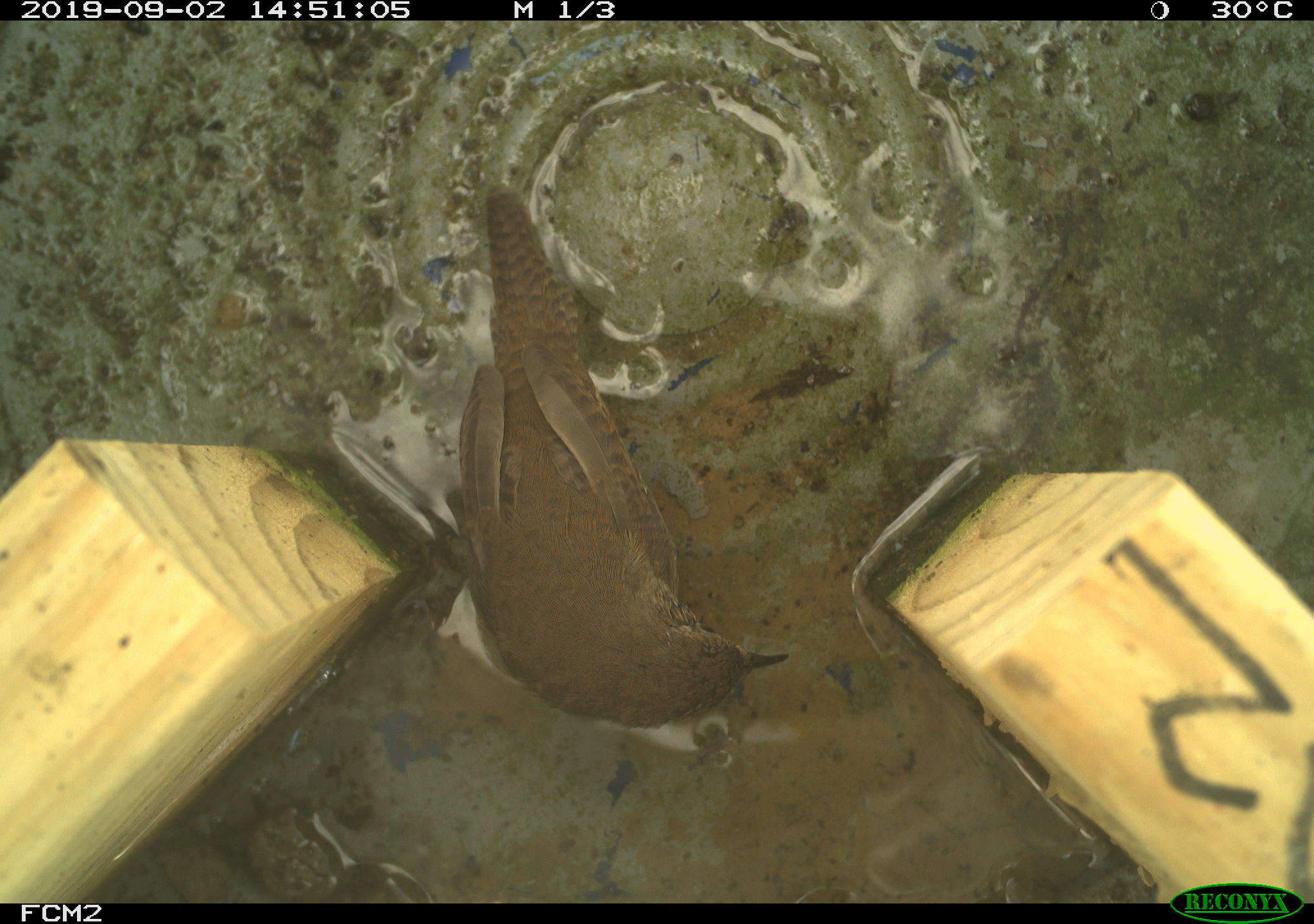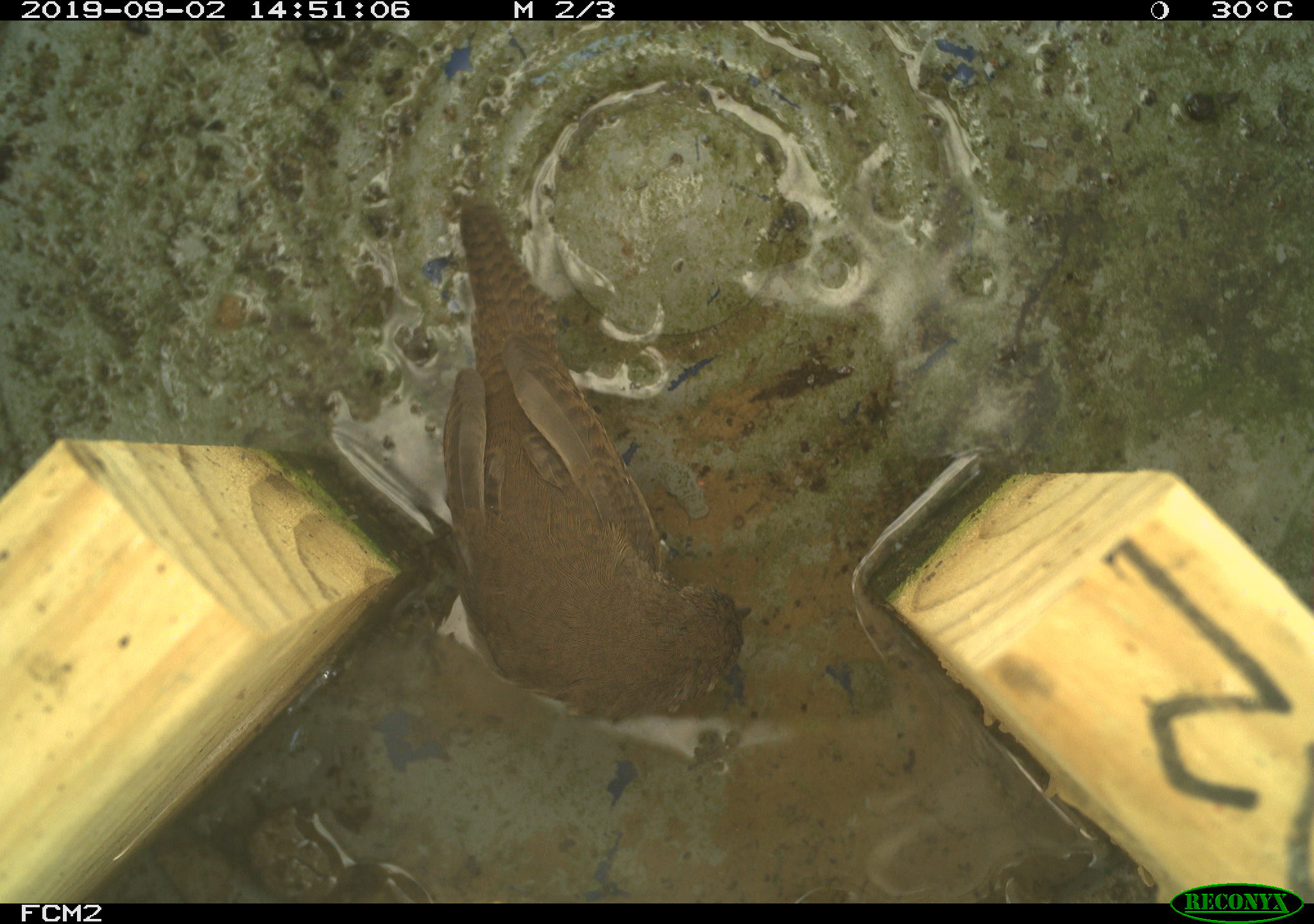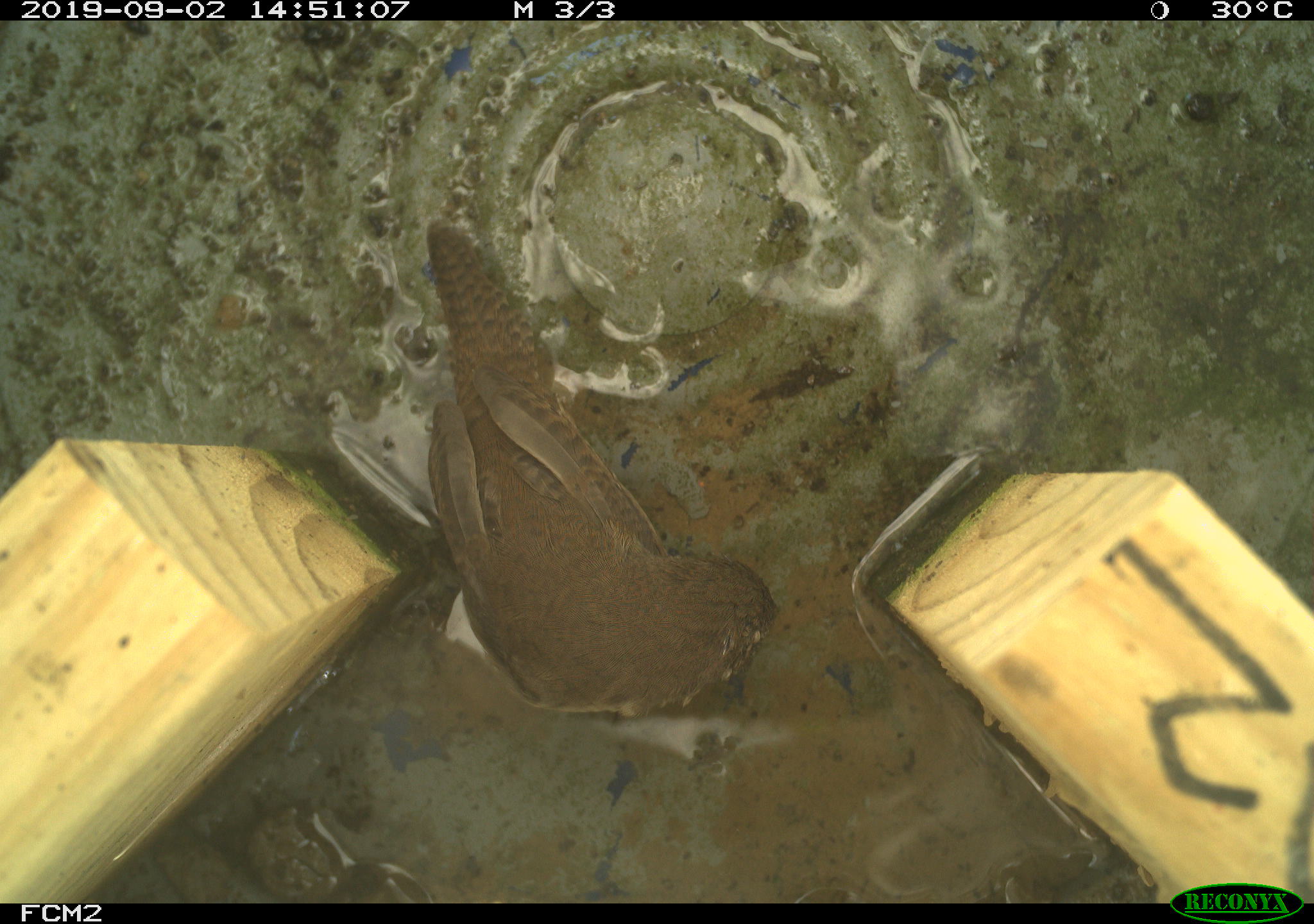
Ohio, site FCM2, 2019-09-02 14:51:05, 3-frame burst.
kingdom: Animalia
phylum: Chordata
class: Aves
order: Passeriformes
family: Troglodytidae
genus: Troglodytes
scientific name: Troglodytes aedon aedon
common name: northern house wren